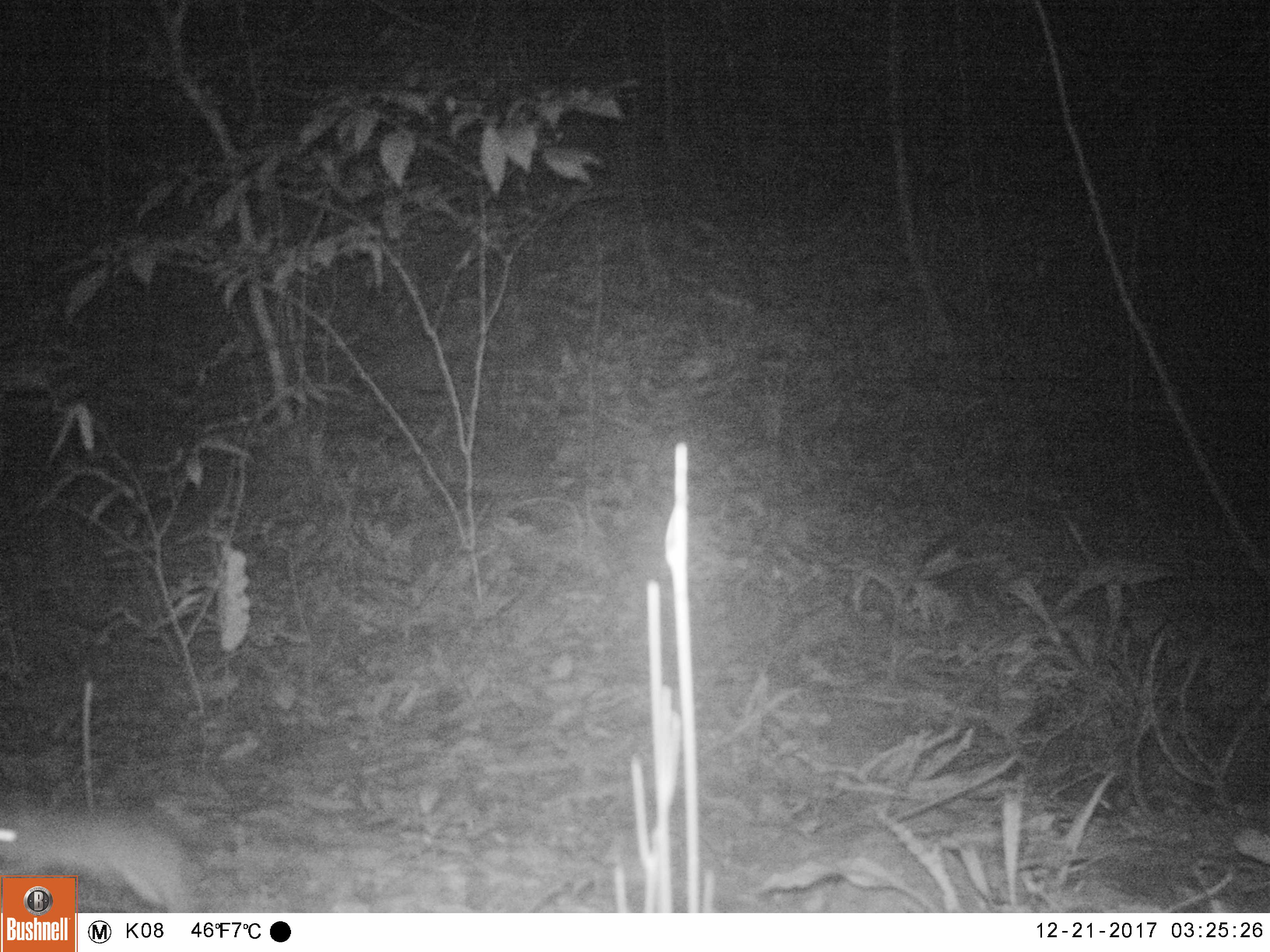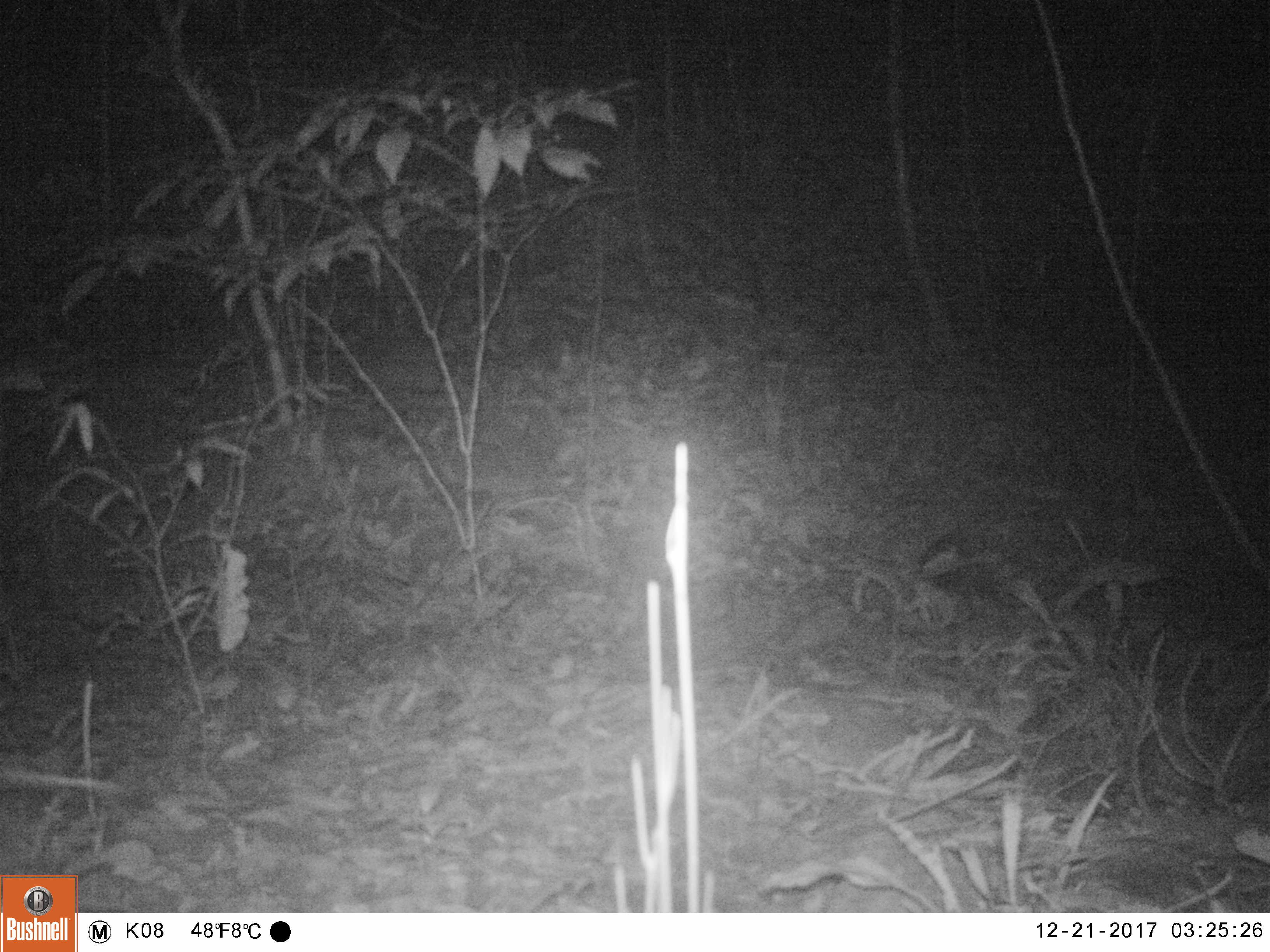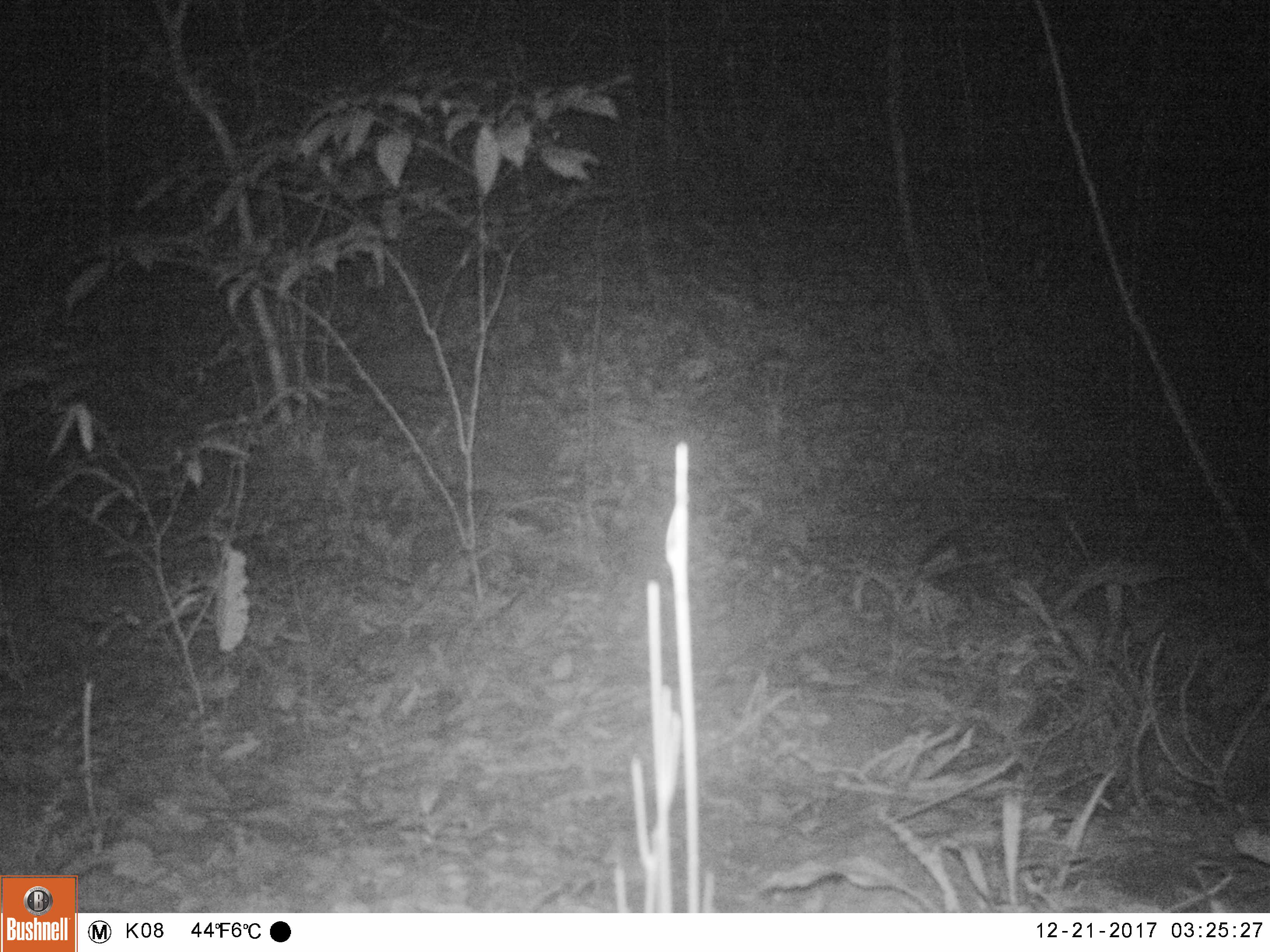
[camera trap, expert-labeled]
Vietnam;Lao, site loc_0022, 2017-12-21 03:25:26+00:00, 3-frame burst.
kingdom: Animalia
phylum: Chordata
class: Mammalia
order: Rodentia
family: Muridae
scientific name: Muridae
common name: old-world mice and rats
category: unidentified murid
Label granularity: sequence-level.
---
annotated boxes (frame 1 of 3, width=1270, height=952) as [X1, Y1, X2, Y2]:
unidentified murid: [0, 793, 195, 912]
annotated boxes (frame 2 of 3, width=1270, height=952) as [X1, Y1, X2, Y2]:
unidentified murid: [0, 764, 121, 798]